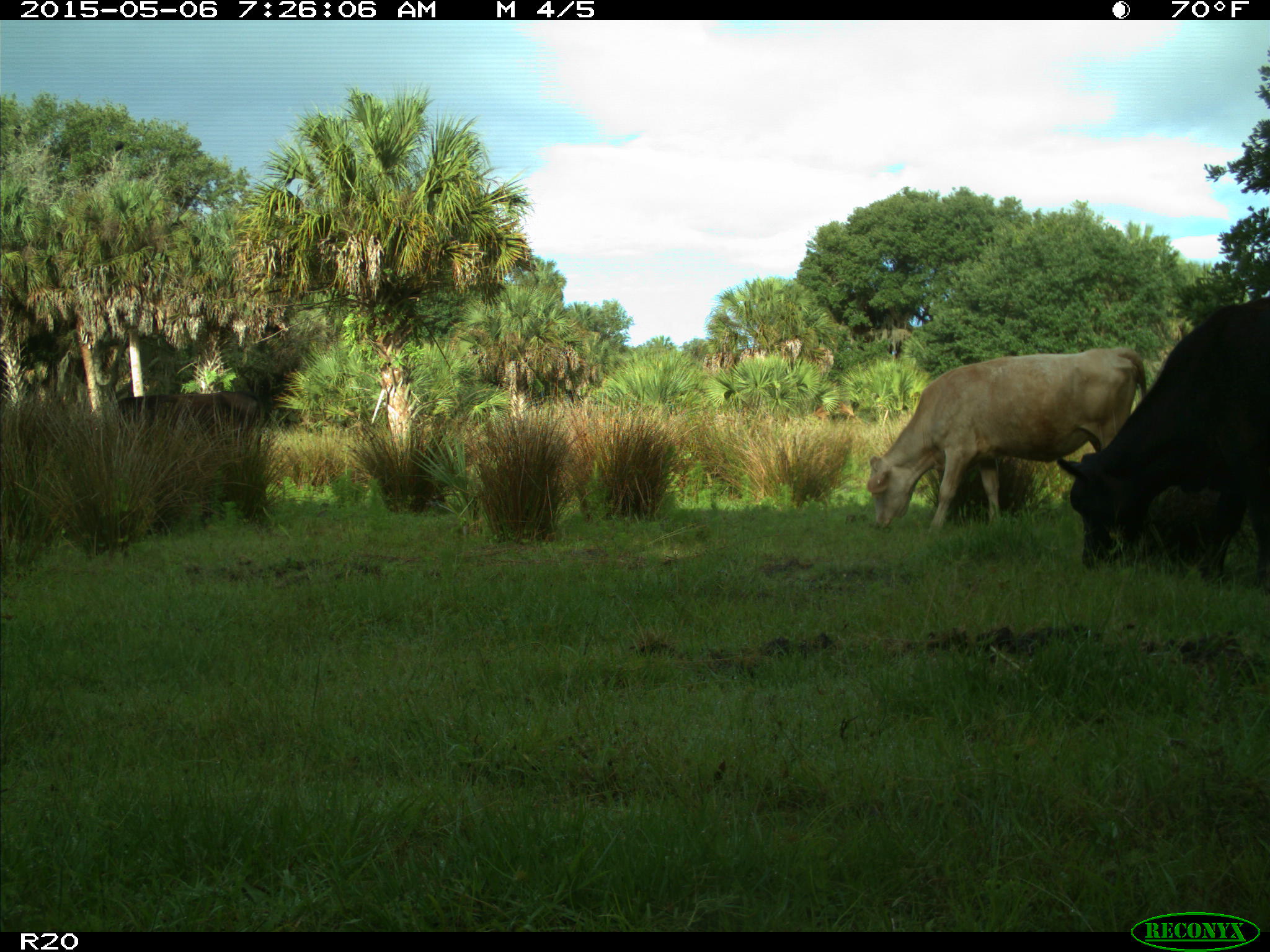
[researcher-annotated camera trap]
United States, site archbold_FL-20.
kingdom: Animalia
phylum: Chordata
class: Mammalia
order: Artiodactyla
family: Bovidae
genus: Bos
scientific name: Bos taurus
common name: domestic cow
Bos taurus (domestic cow).